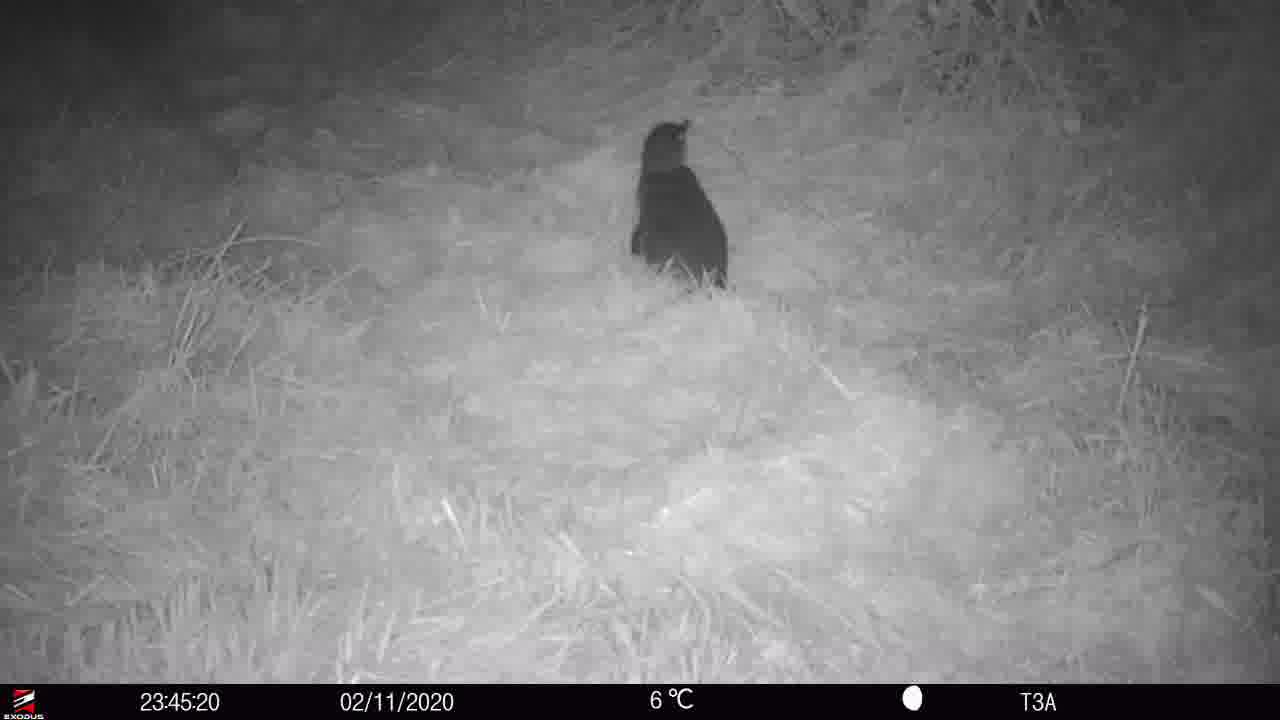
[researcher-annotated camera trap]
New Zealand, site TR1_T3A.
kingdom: Animalia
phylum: Chordata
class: Aves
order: Sphenisciformes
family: Spheniscidae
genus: Eudyptula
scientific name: Eudyptula minor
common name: little blue penguin